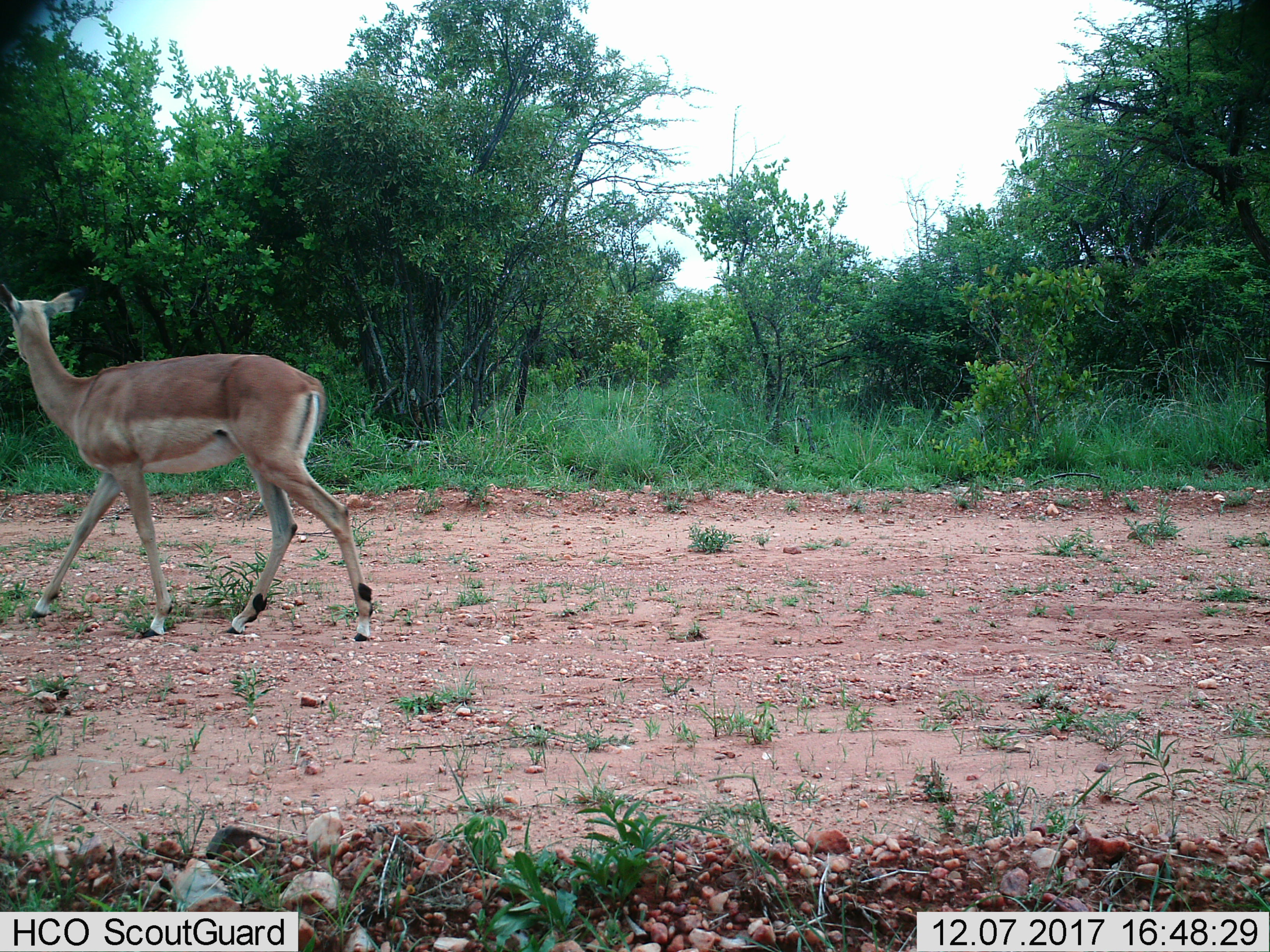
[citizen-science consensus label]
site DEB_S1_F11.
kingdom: Animalia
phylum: Chordata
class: Mammalia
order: Artiodactyla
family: Bovidae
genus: Aepyceros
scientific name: Aepyceros melampus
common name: impala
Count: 1.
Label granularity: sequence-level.